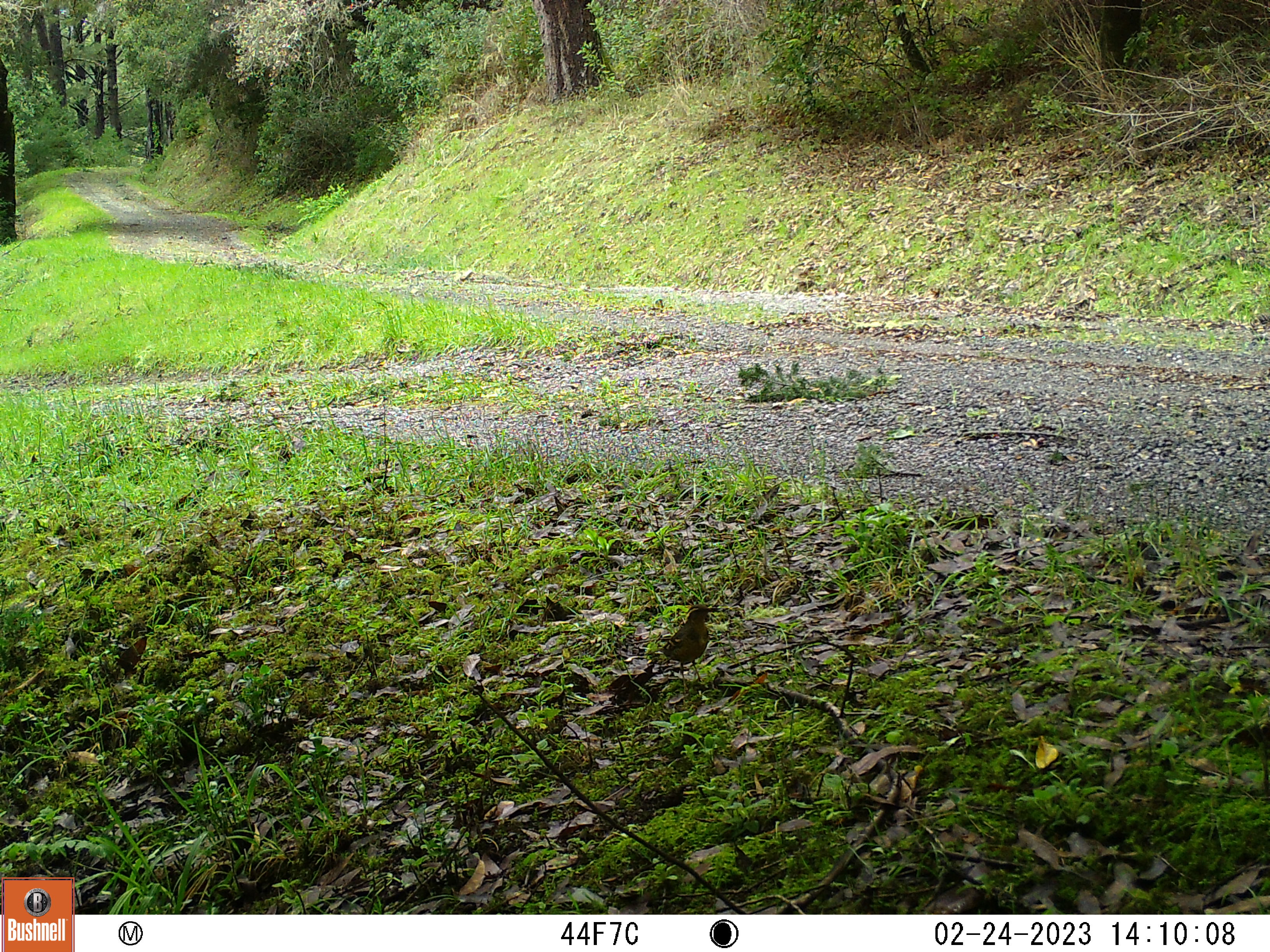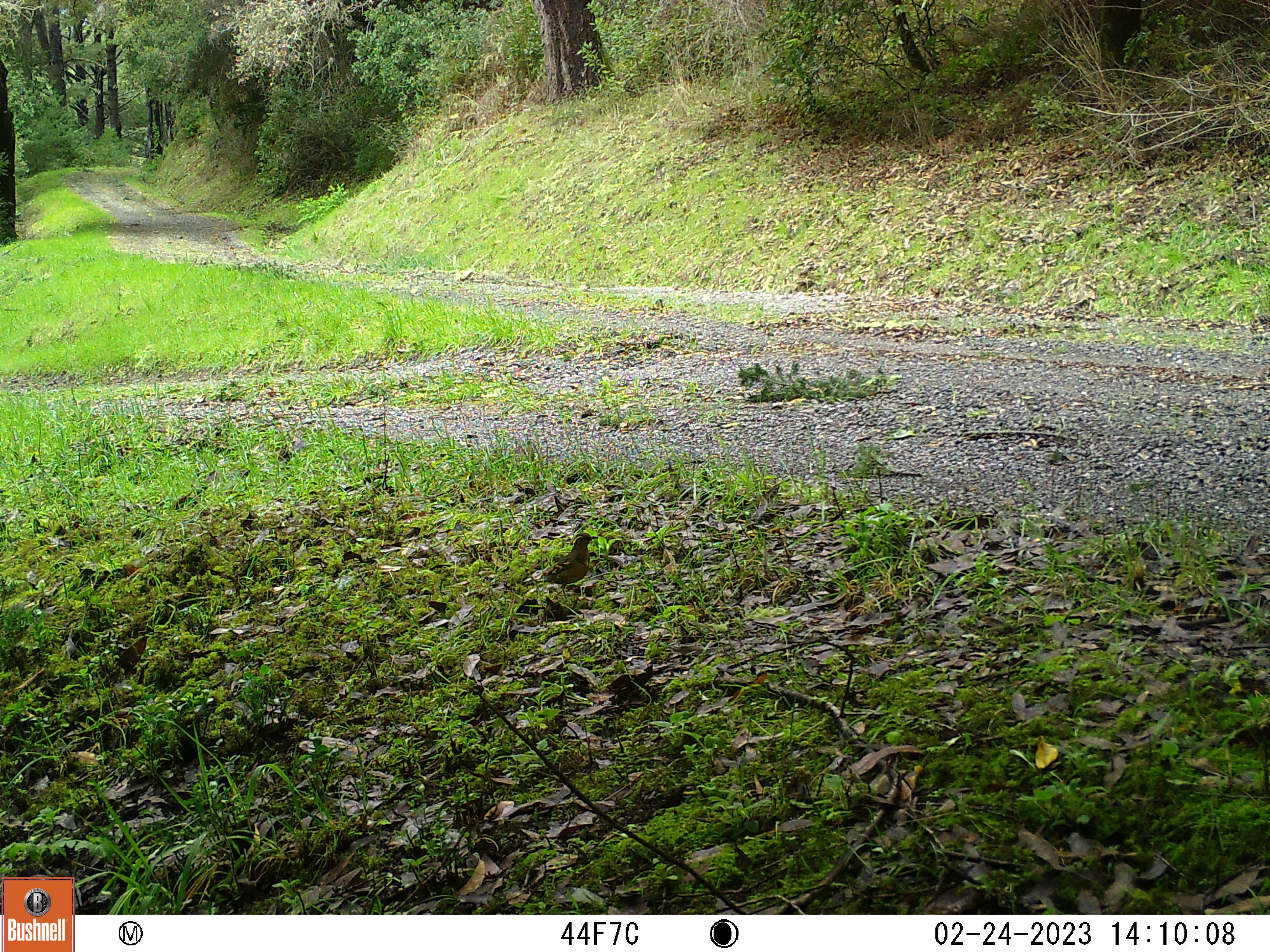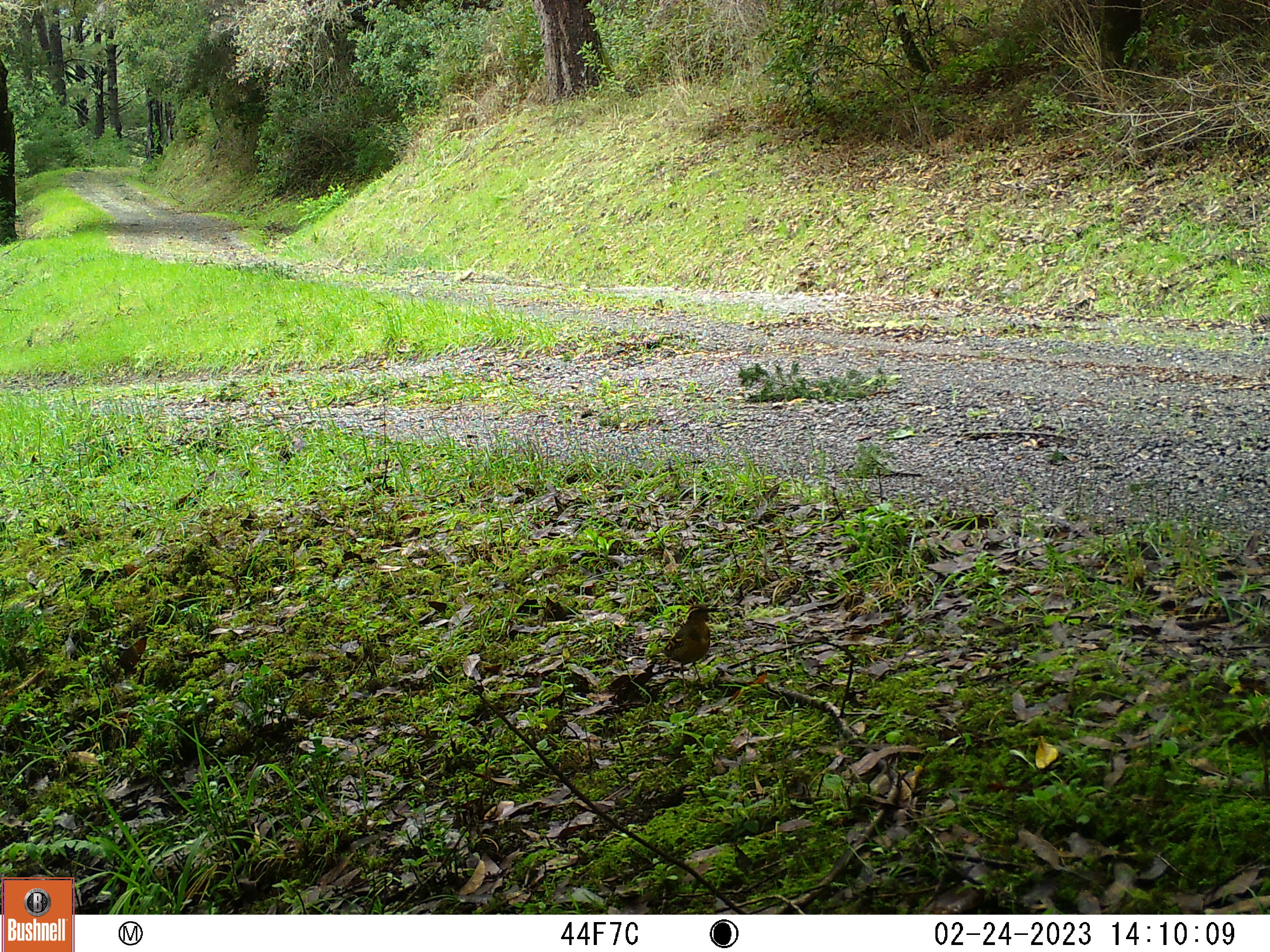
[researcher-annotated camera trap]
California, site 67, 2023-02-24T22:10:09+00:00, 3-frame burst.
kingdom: Animalia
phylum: Chordata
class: Aves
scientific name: Aves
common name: bird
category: unknown bird